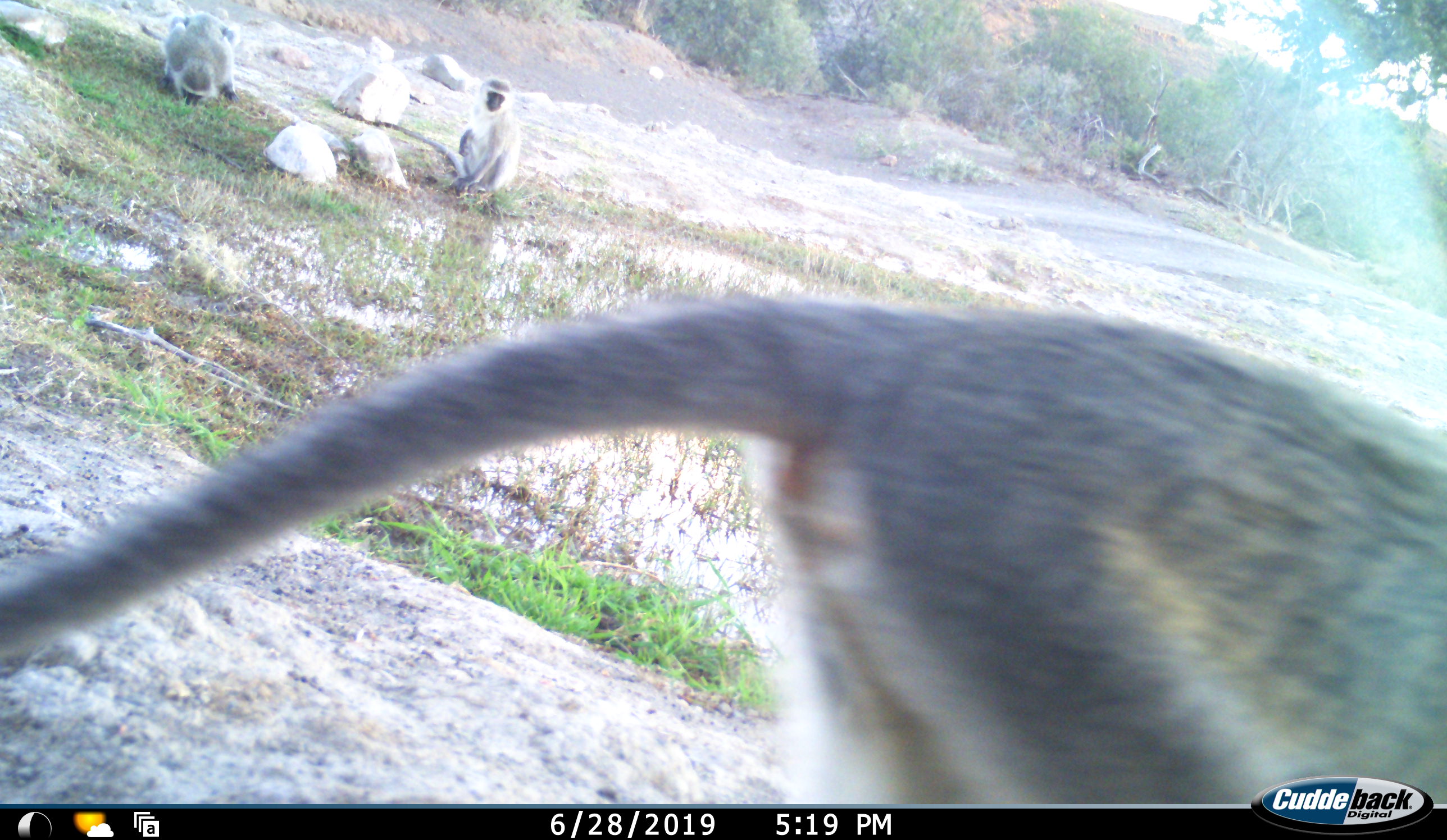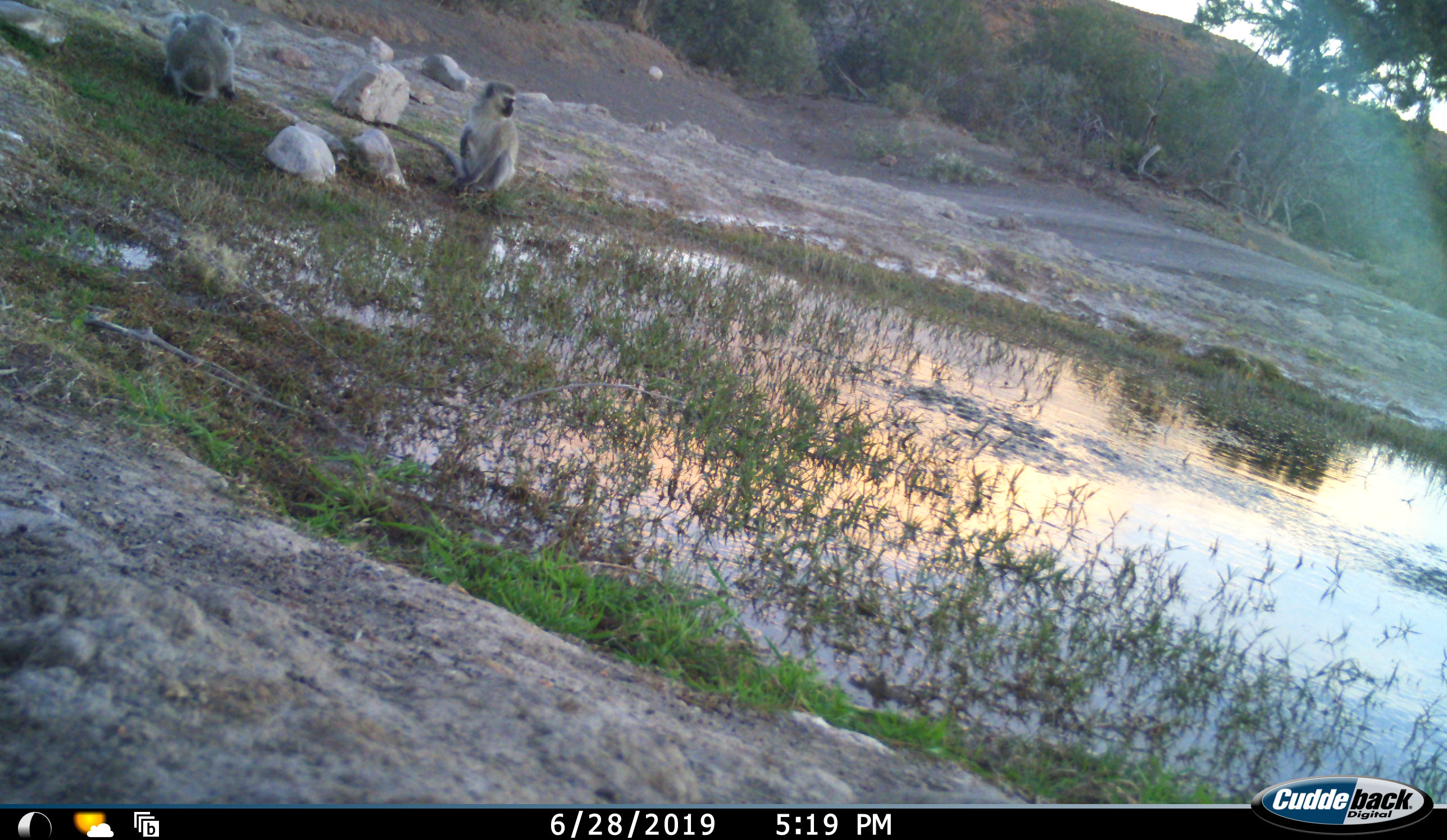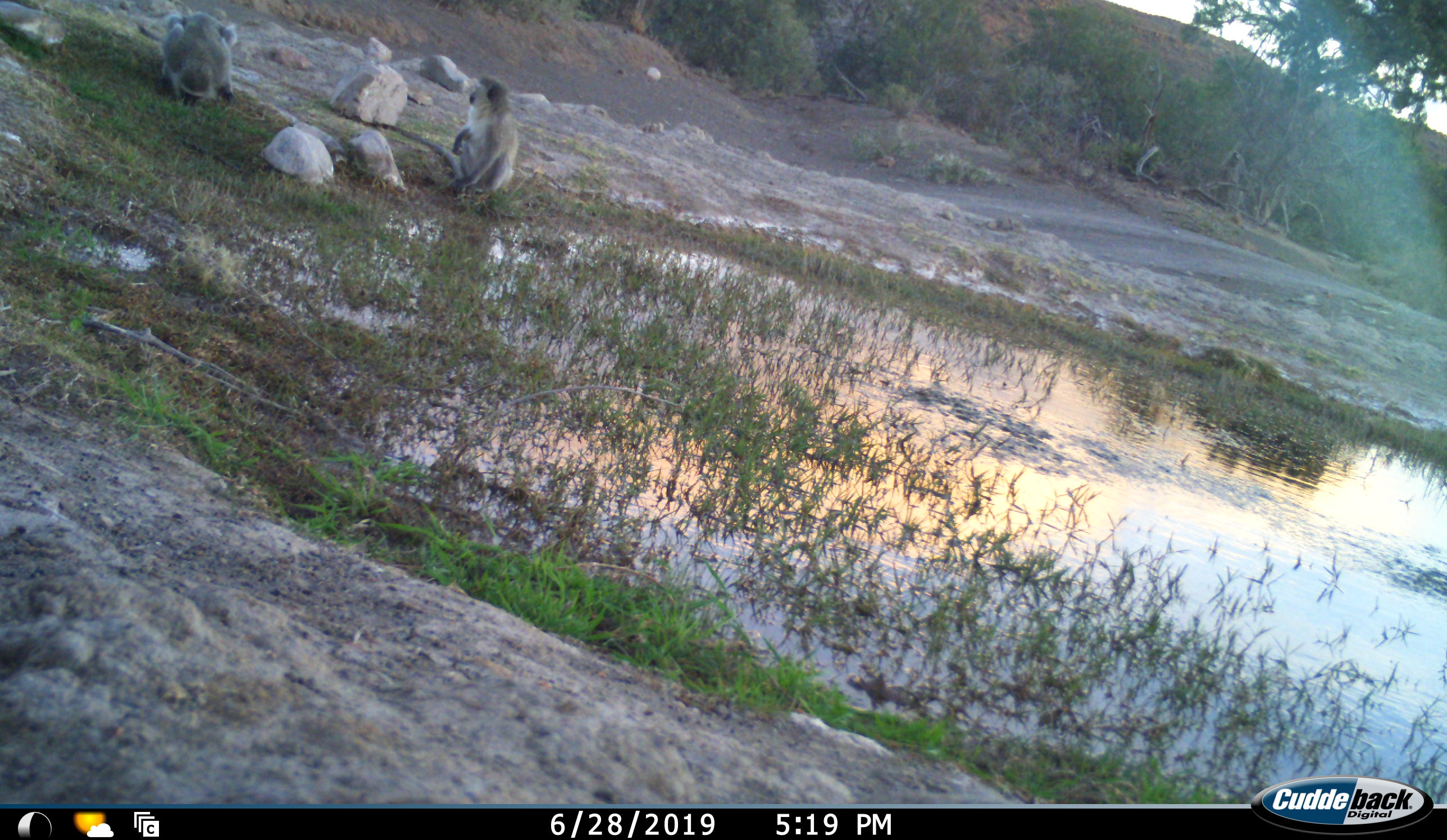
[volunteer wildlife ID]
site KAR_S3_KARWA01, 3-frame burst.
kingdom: Animalia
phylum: Chordata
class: Mammalia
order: Primates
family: Cercopithecidae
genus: Chlorocebus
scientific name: Chlorocebus pygerythrus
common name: vervet monkey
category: monkeyvervet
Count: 3.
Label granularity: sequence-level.